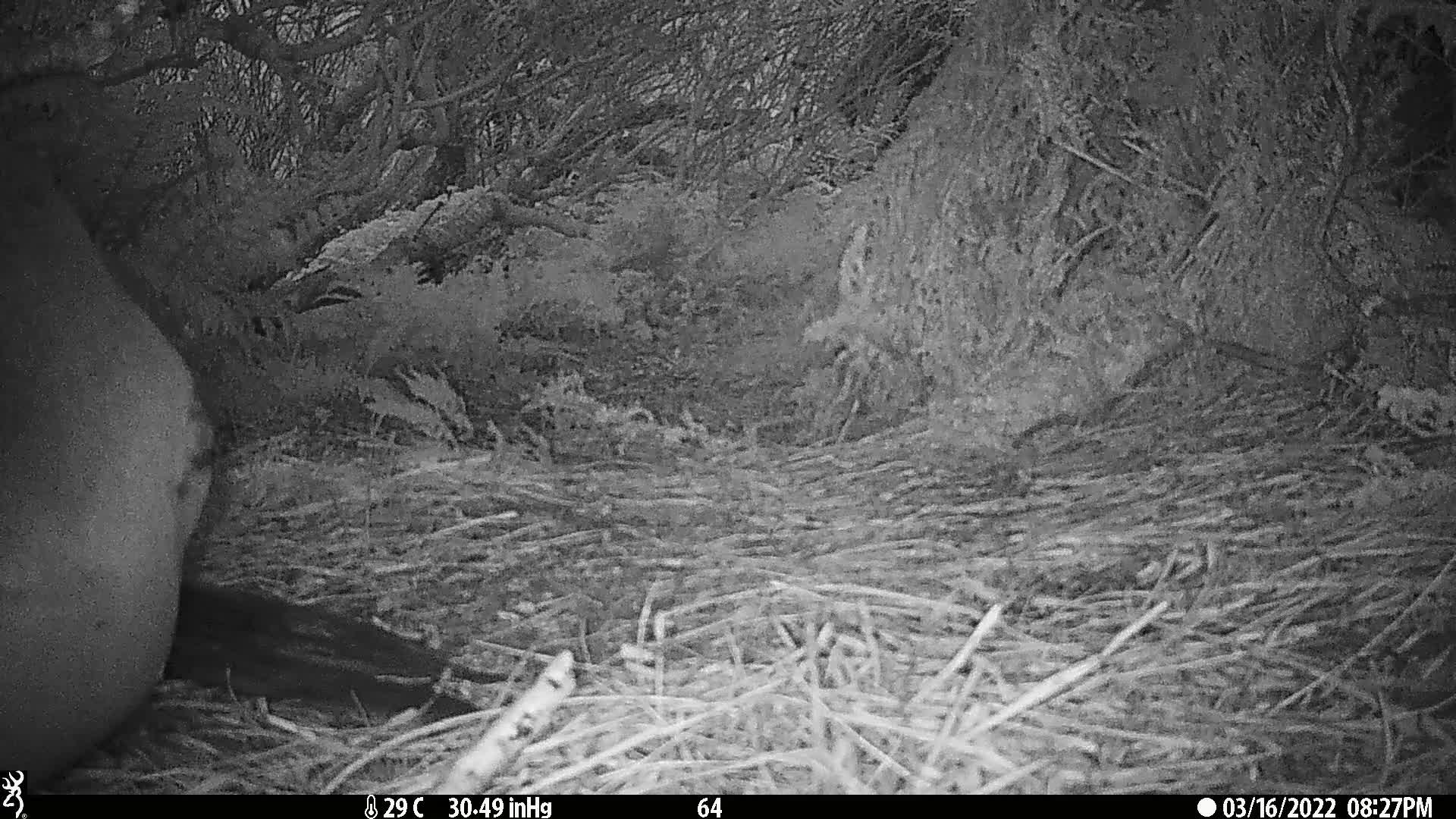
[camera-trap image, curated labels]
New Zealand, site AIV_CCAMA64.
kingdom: Animalia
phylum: Chordata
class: Mammalia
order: Carnivora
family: Otariidae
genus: Phocarctos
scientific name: Phocarctos hookeri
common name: new zealand sea lion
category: sealion